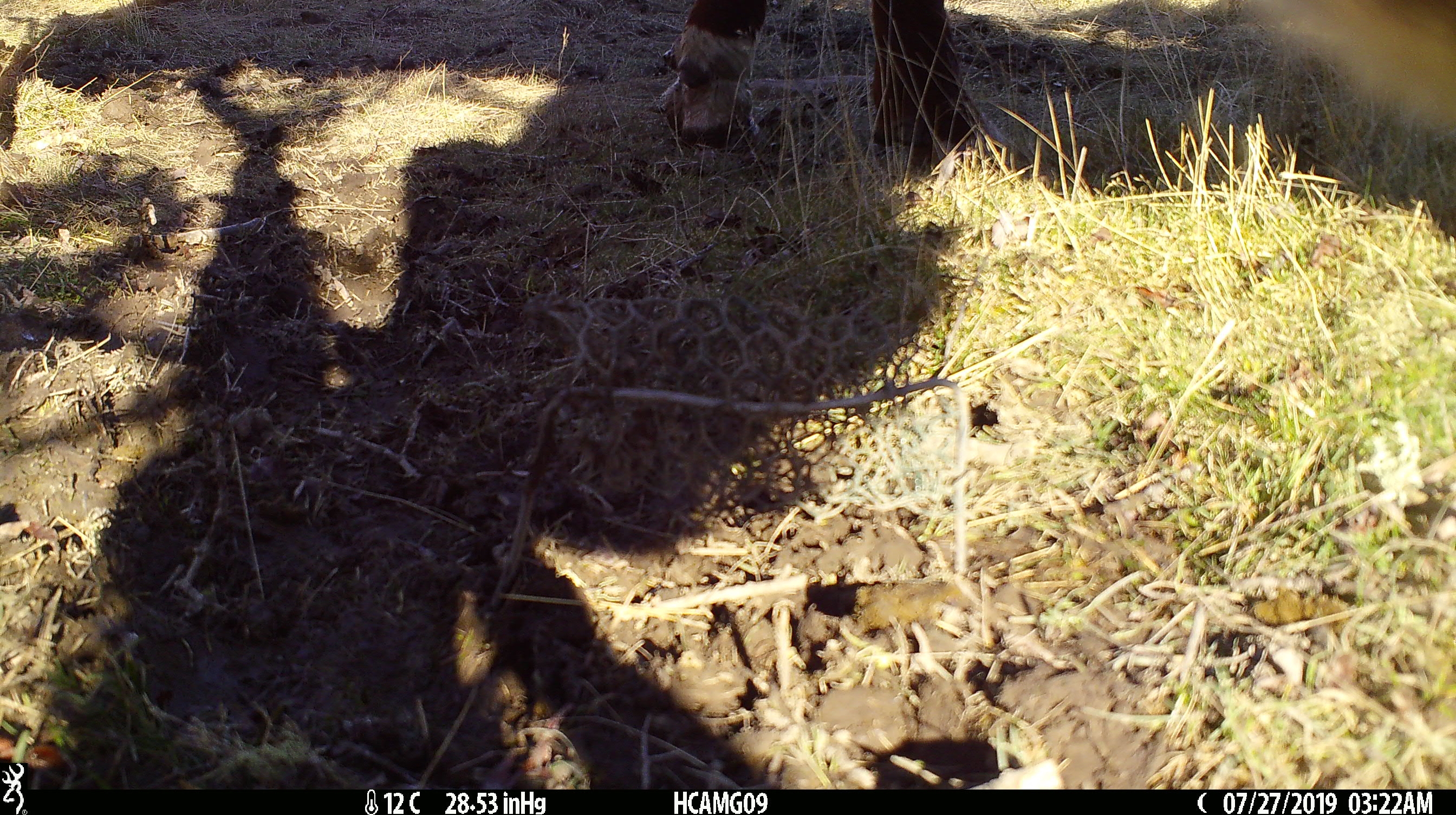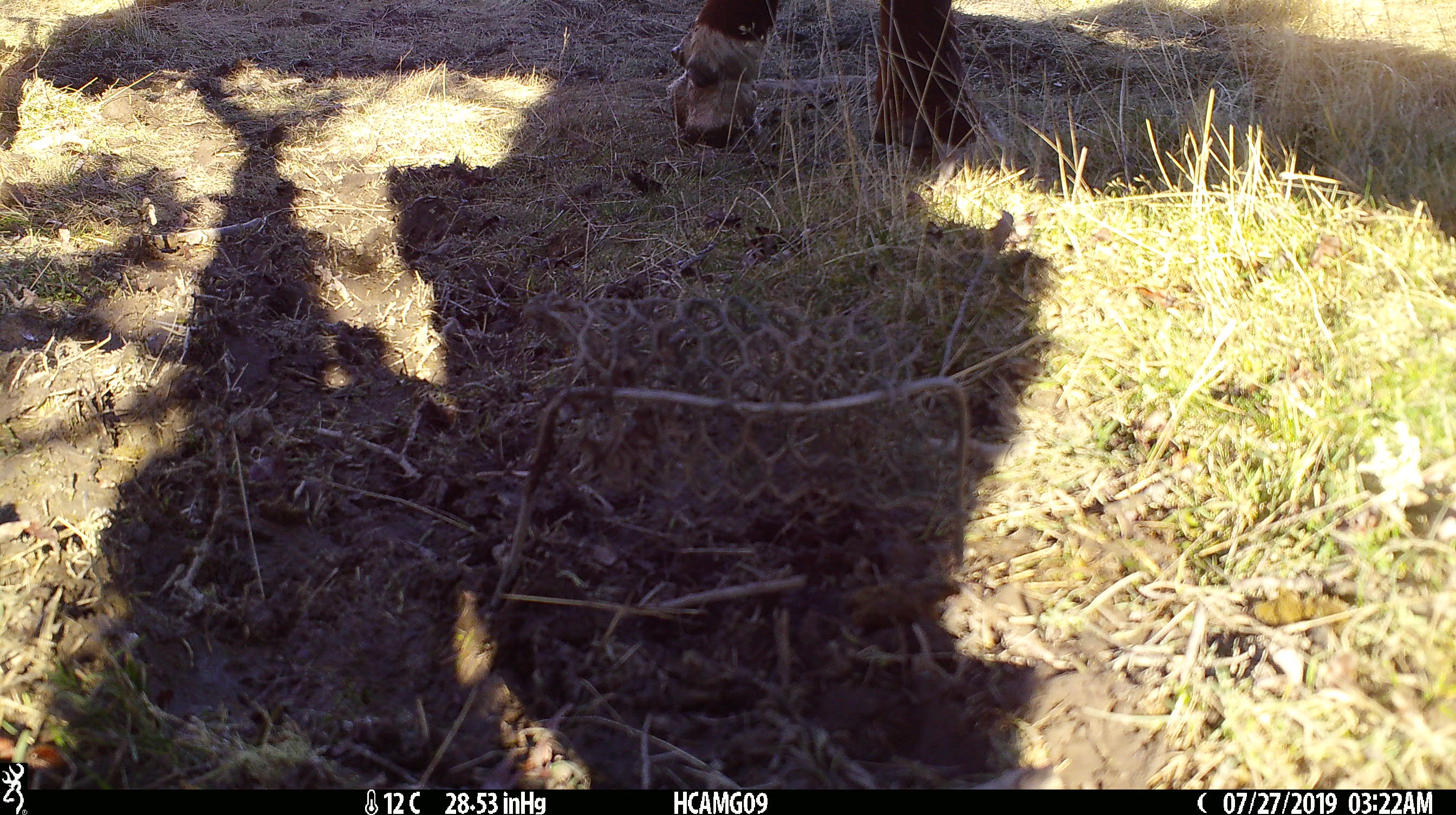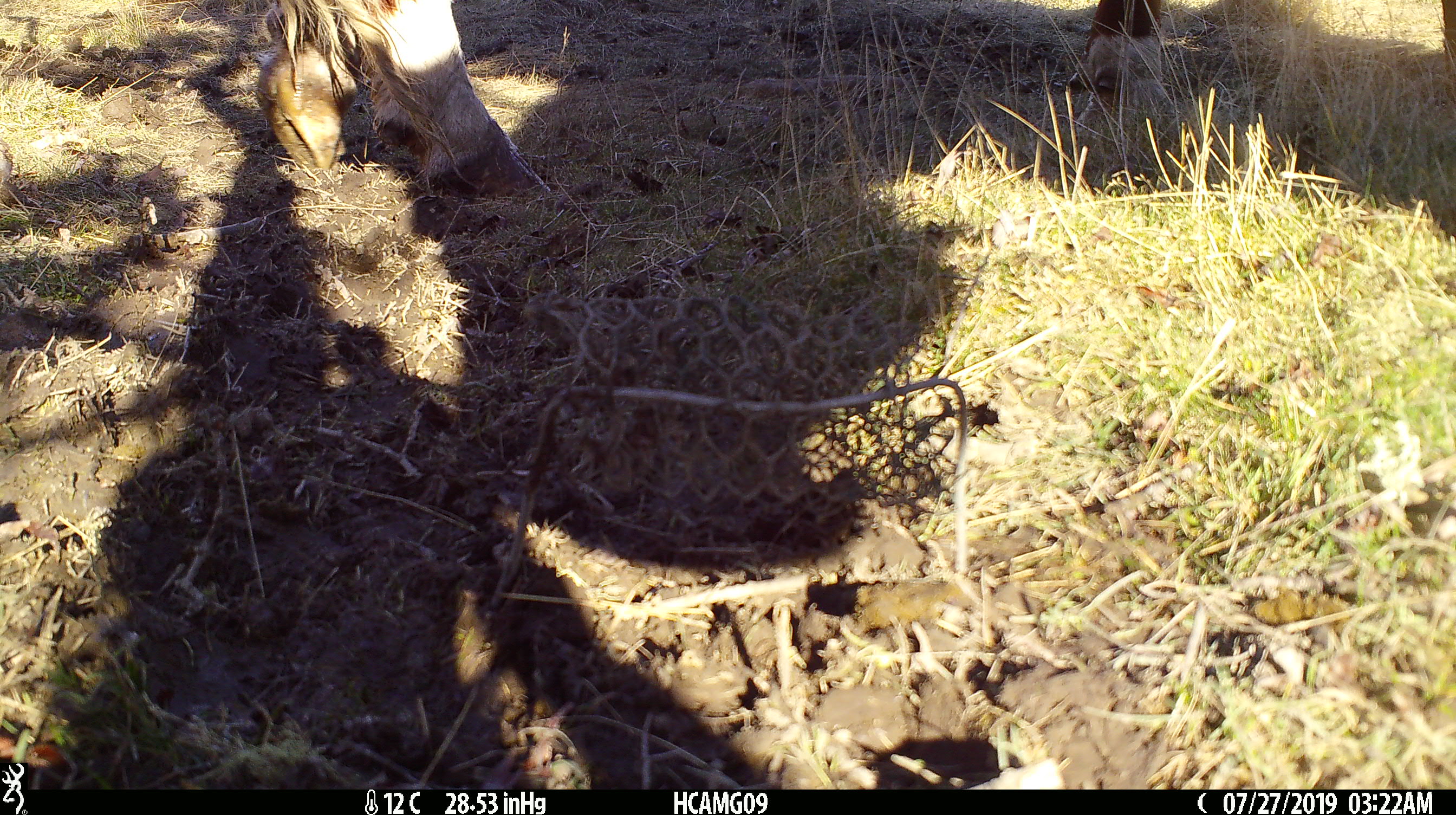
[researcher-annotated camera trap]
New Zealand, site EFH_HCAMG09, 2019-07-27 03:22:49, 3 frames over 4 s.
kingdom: Animalia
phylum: Chordata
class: Mammalia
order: Artiodactyla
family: Bovidae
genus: Bos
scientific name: Bos taurus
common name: domestic cow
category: cow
Cow (domestic cow) (Bos taurus).